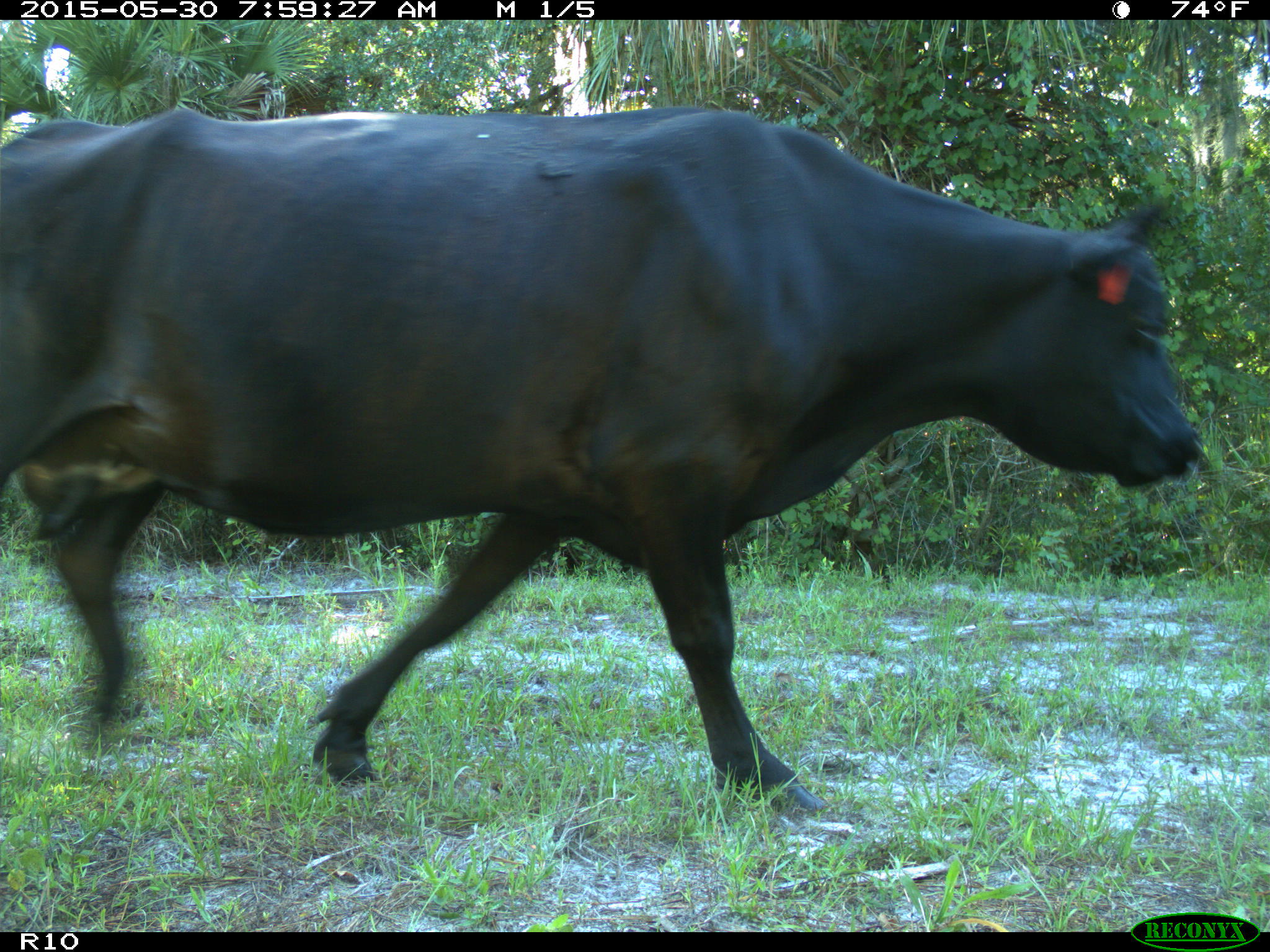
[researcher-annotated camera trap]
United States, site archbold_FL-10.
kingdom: Animalia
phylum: Chordata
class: Mammalia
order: Artiodactyla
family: Bovidae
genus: Bos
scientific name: Bos taurus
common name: domestic cow